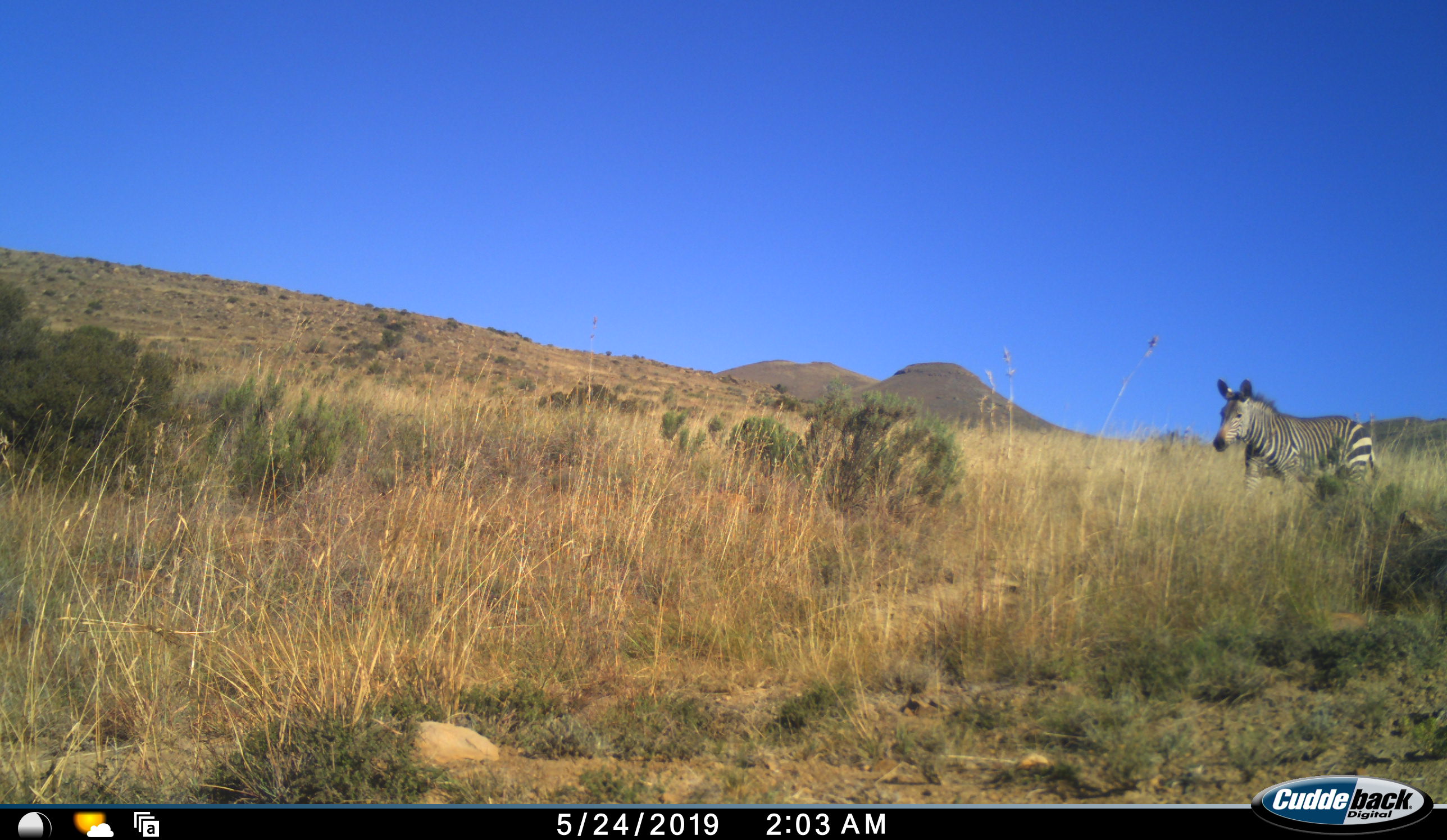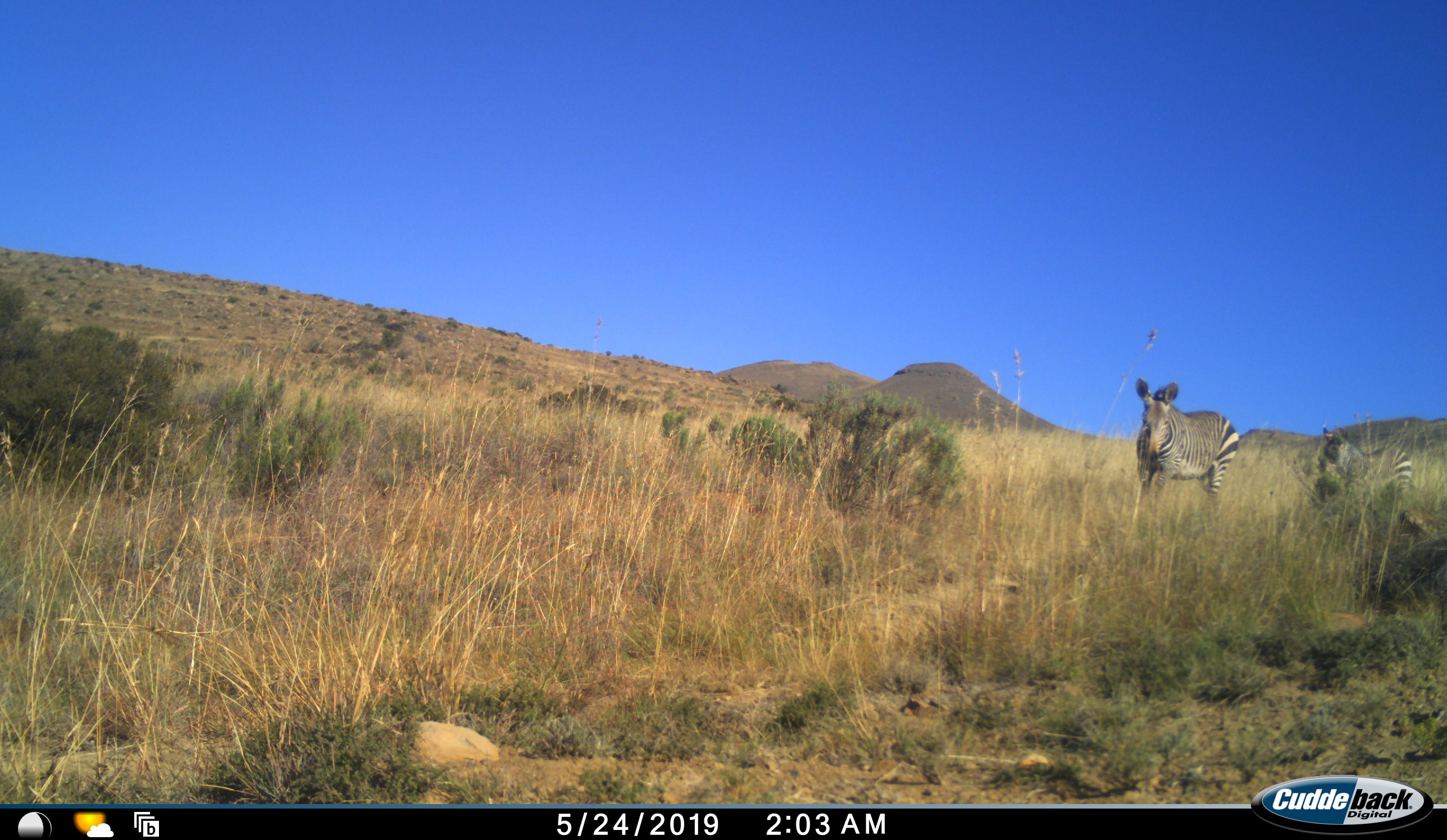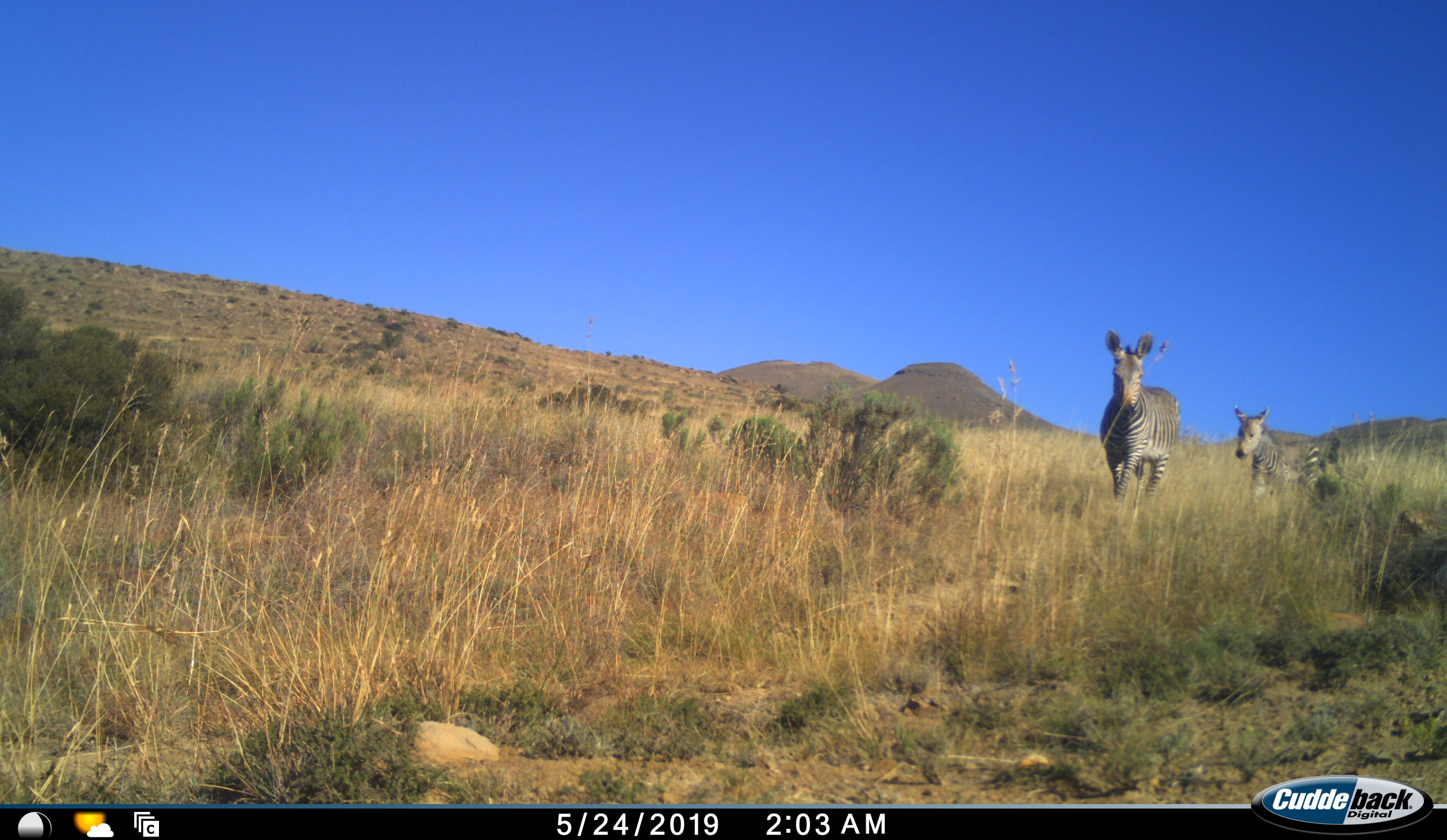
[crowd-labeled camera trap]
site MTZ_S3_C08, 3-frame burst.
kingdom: Animalia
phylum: Chordata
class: Mammalia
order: Perissodactyla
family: Equidae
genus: Equus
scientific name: Equus zebra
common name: mountain zebra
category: zebramountain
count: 2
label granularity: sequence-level